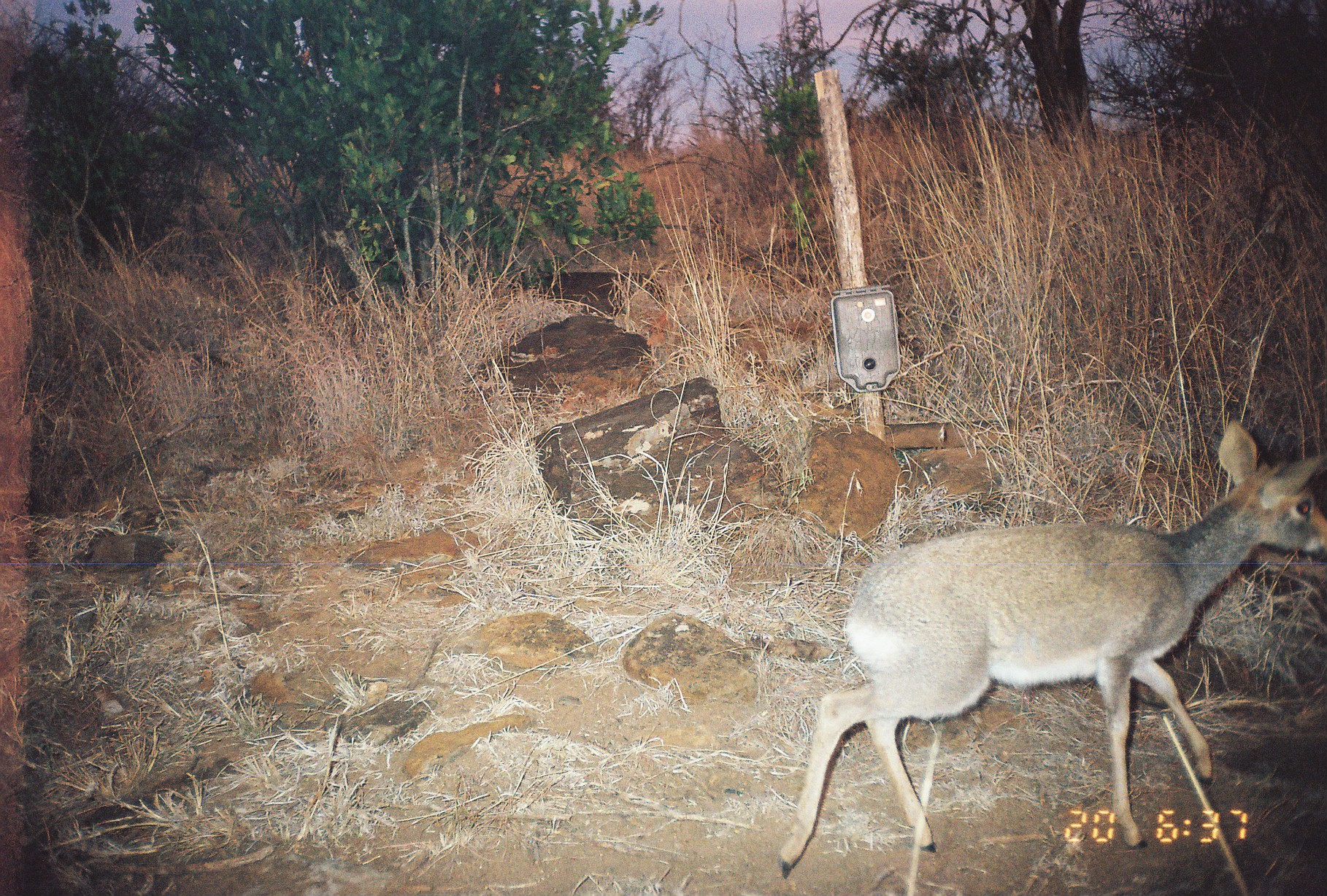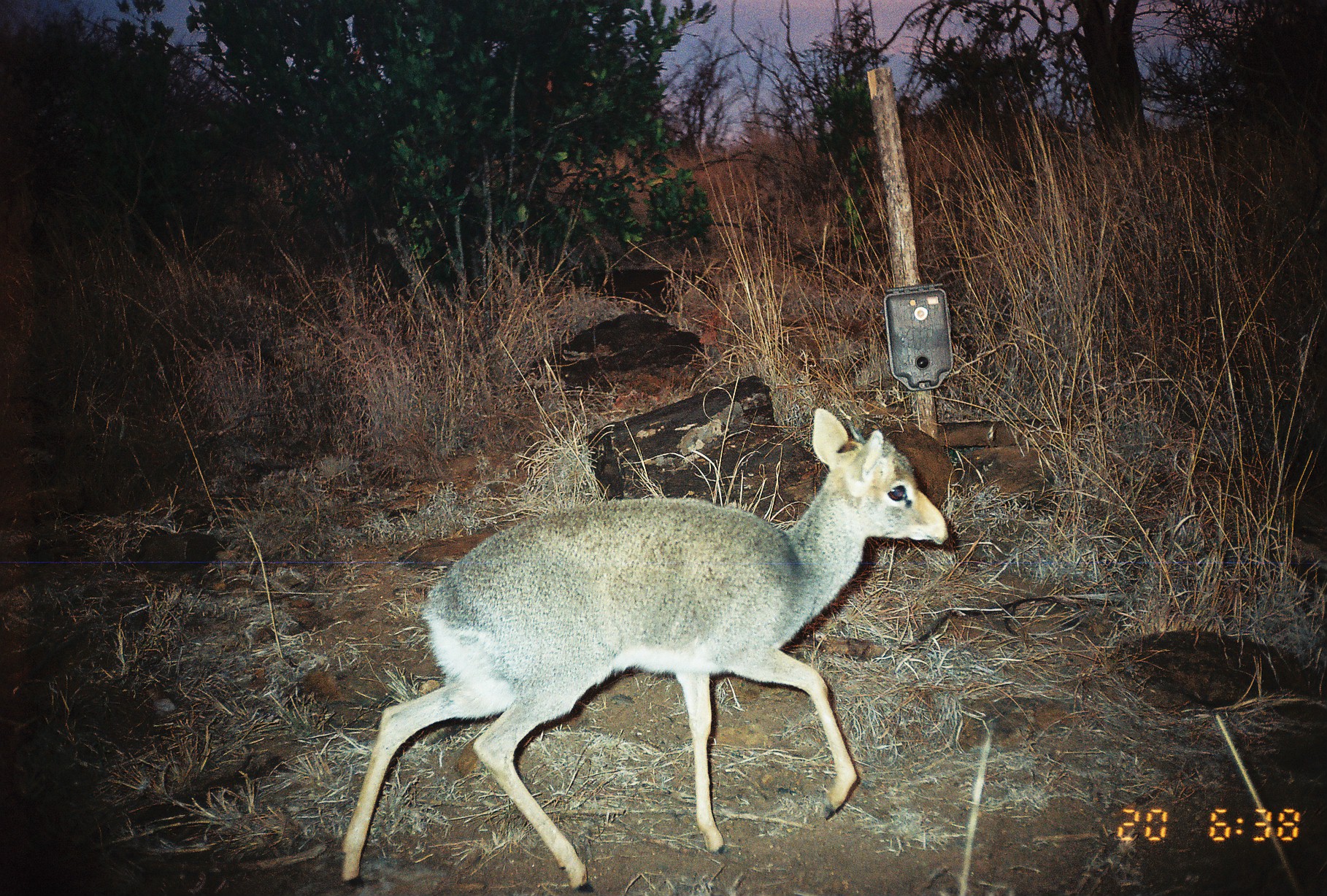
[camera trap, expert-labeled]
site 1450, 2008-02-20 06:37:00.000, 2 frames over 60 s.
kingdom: Animalia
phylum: Chordata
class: Mammalia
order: Artiodactyla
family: Bovidae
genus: Madoqua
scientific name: Madoqua guentheri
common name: günther's dik-dik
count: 1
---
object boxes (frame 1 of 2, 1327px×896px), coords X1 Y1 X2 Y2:
madoqua guentheri: 777 416 1327 880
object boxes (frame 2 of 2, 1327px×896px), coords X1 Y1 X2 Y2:
madoqua guentheri: 338 407 948 893